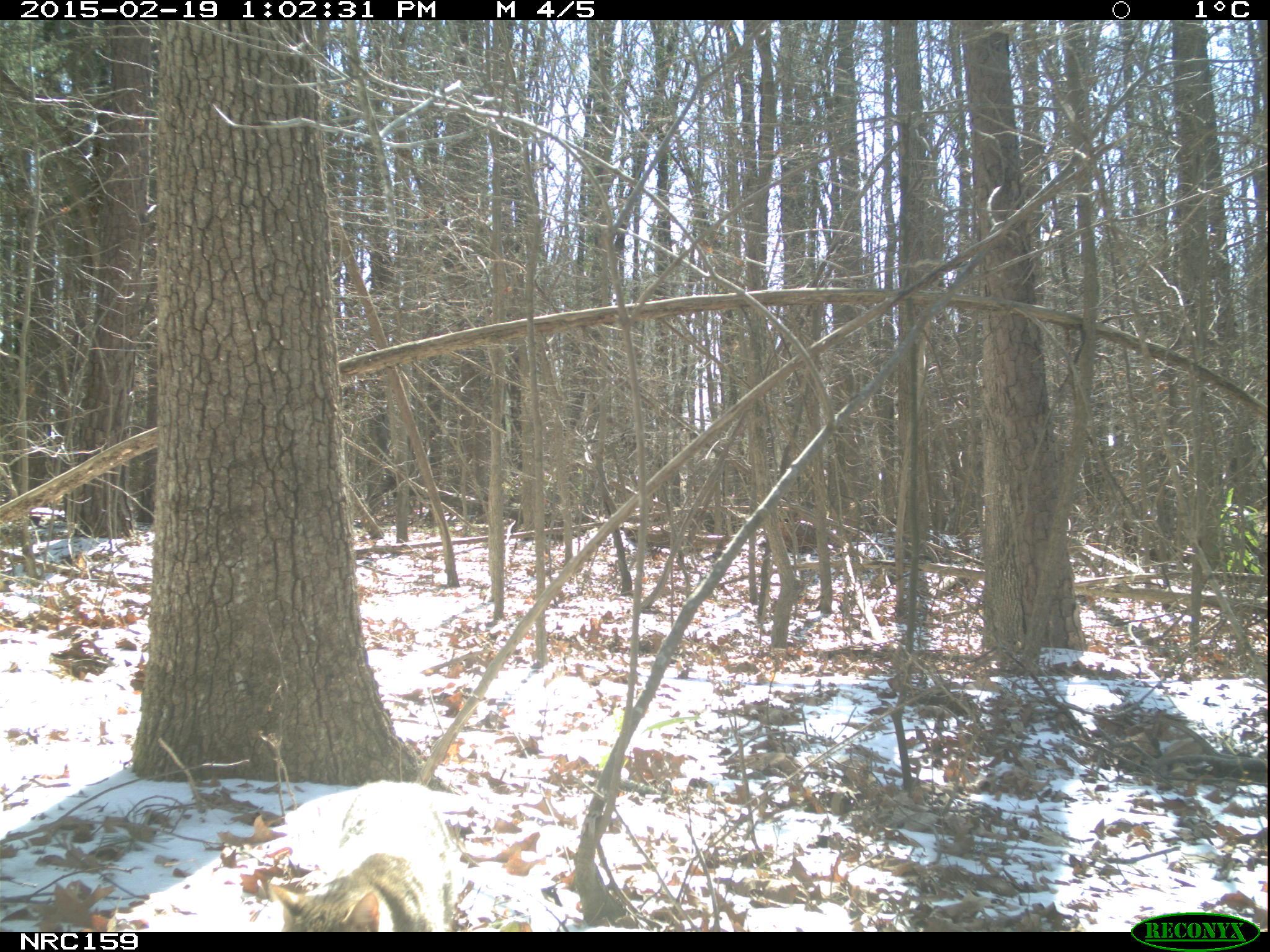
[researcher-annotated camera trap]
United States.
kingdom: Animalia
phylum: Chordata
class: Mammalia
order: Carnivora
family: Felidae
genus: Felis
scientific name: Felis catus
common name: domestic cat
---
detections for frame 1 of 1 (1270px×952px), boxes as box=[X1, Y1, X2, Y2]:
Domestic Cat: box=[265, 768, 481, 933]